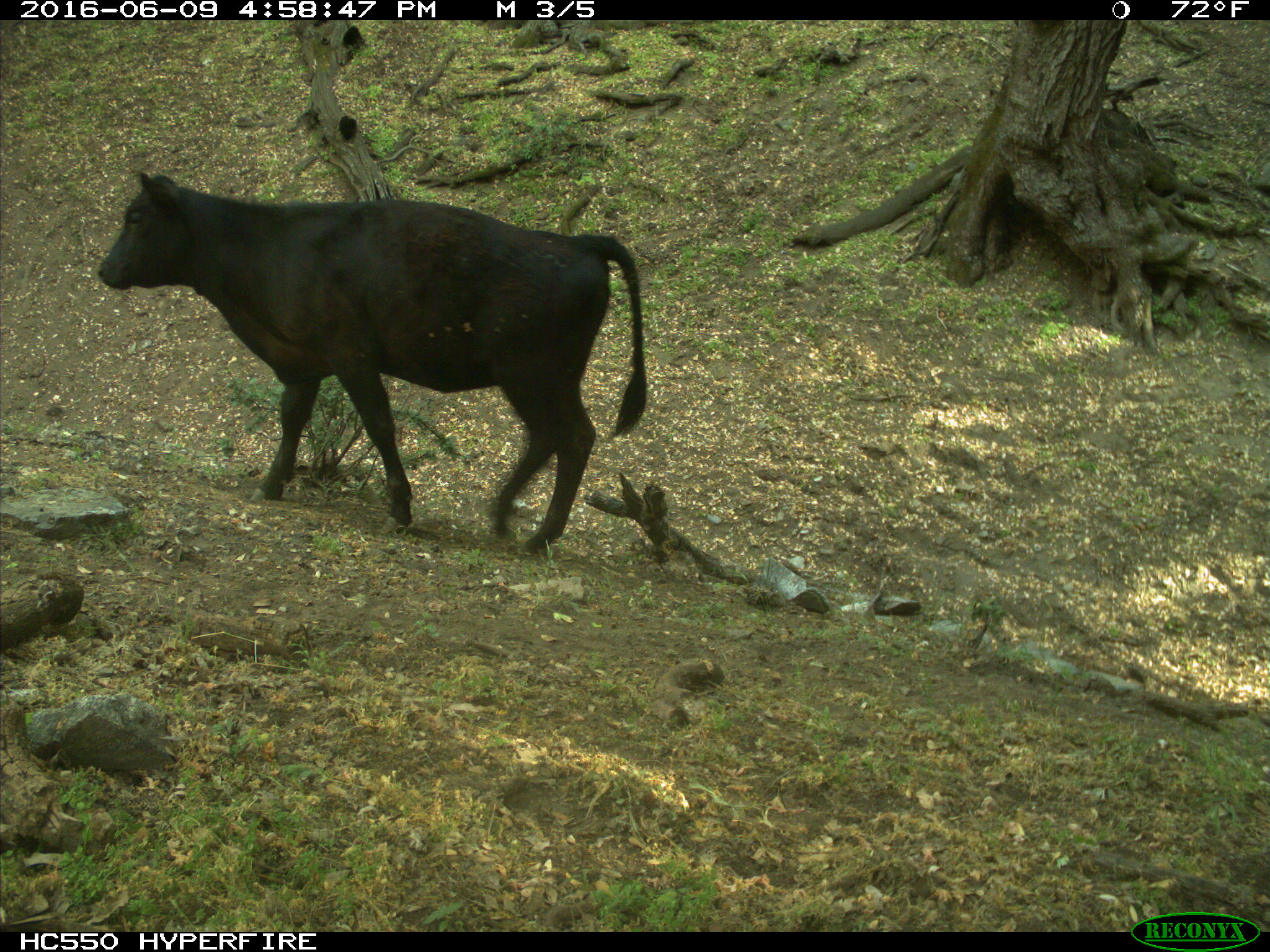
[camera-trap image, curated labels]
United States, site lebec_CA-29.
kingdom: Animalia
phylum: Chordata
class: Mammalia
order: Artiodactyla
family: Bovidae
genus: Bos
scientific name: Bos taurus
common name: domestic cow